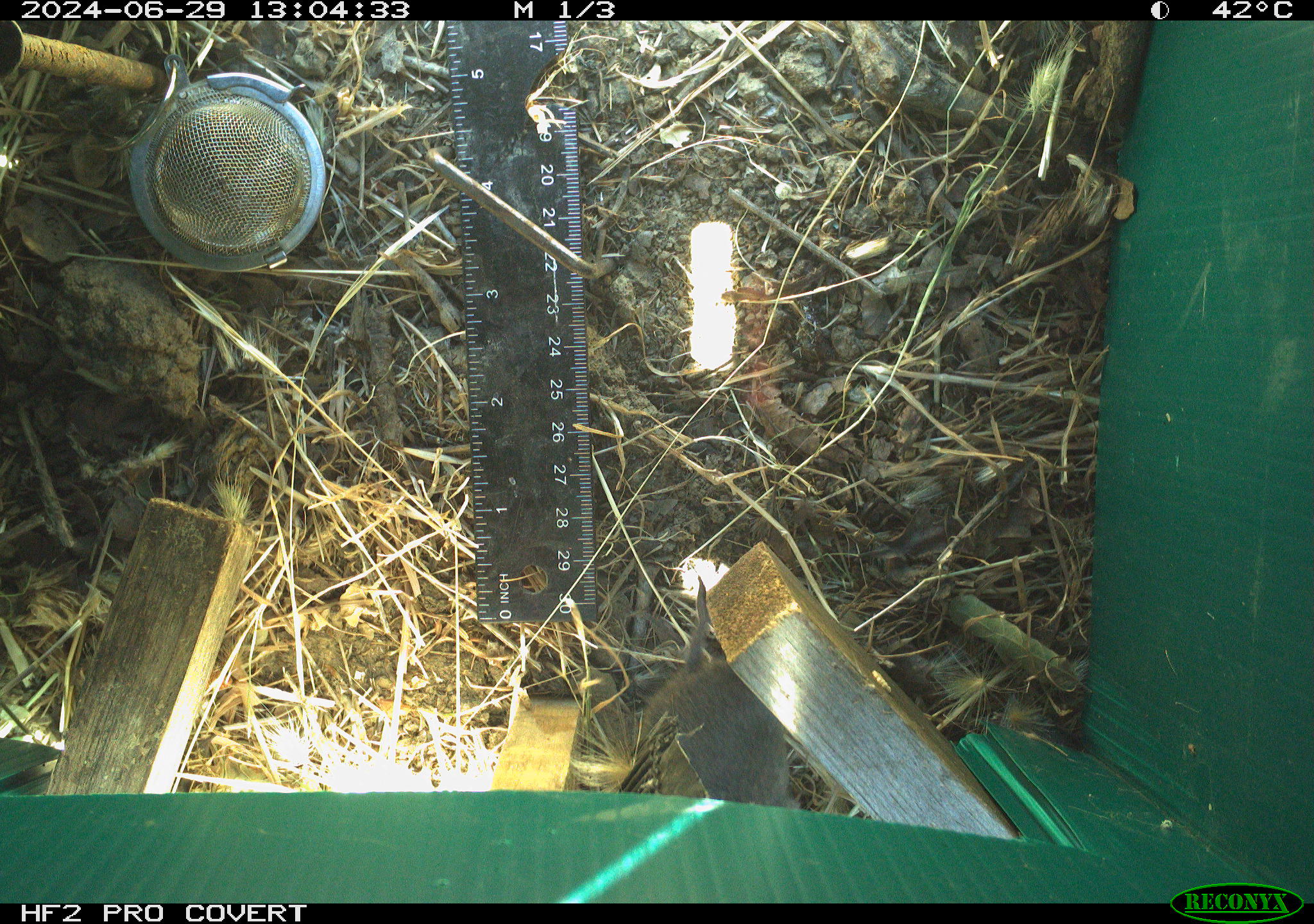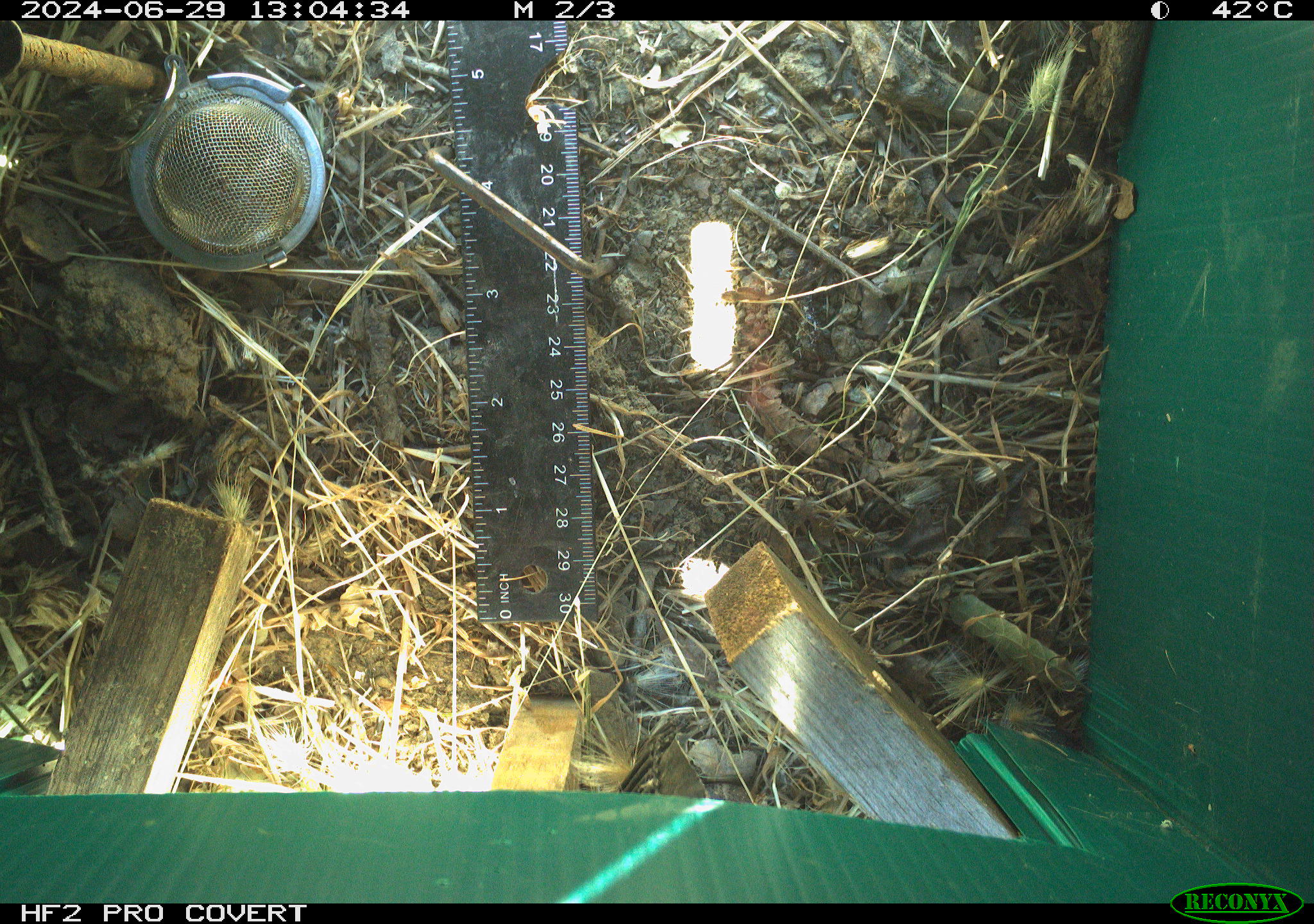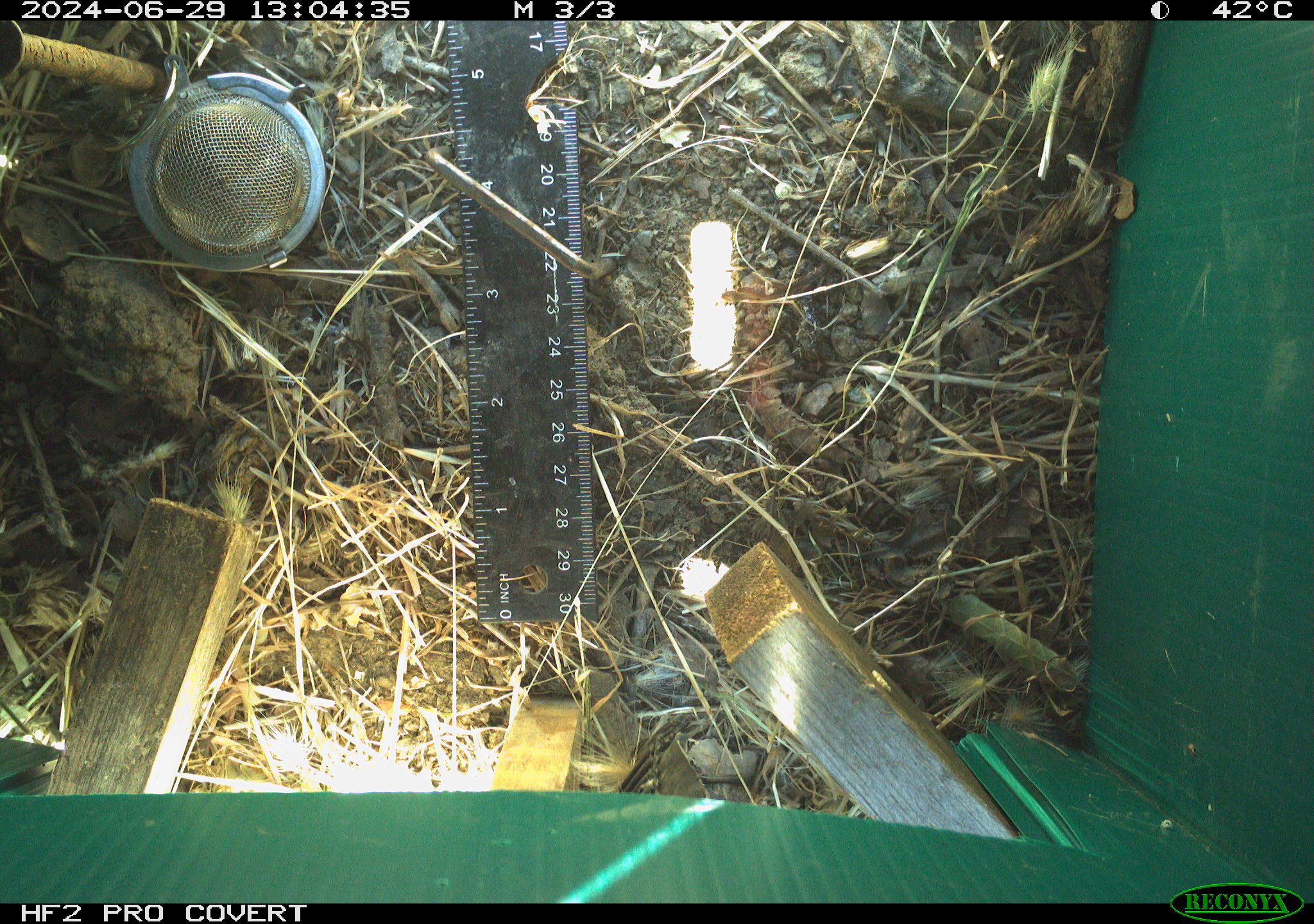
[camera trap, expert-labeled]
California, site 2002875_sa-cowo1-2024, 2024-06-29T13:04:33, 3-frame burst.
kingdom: Animalia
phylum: Chordata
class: Mammalia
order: Rodentia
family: Cricetidae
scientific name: Arvicolinae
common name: voles, lemmings, and muskrats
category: arvicolinae subfamily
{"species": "arvicolinae subfamily (voles, lemmings, and muskrats) (Arvicolinae)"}